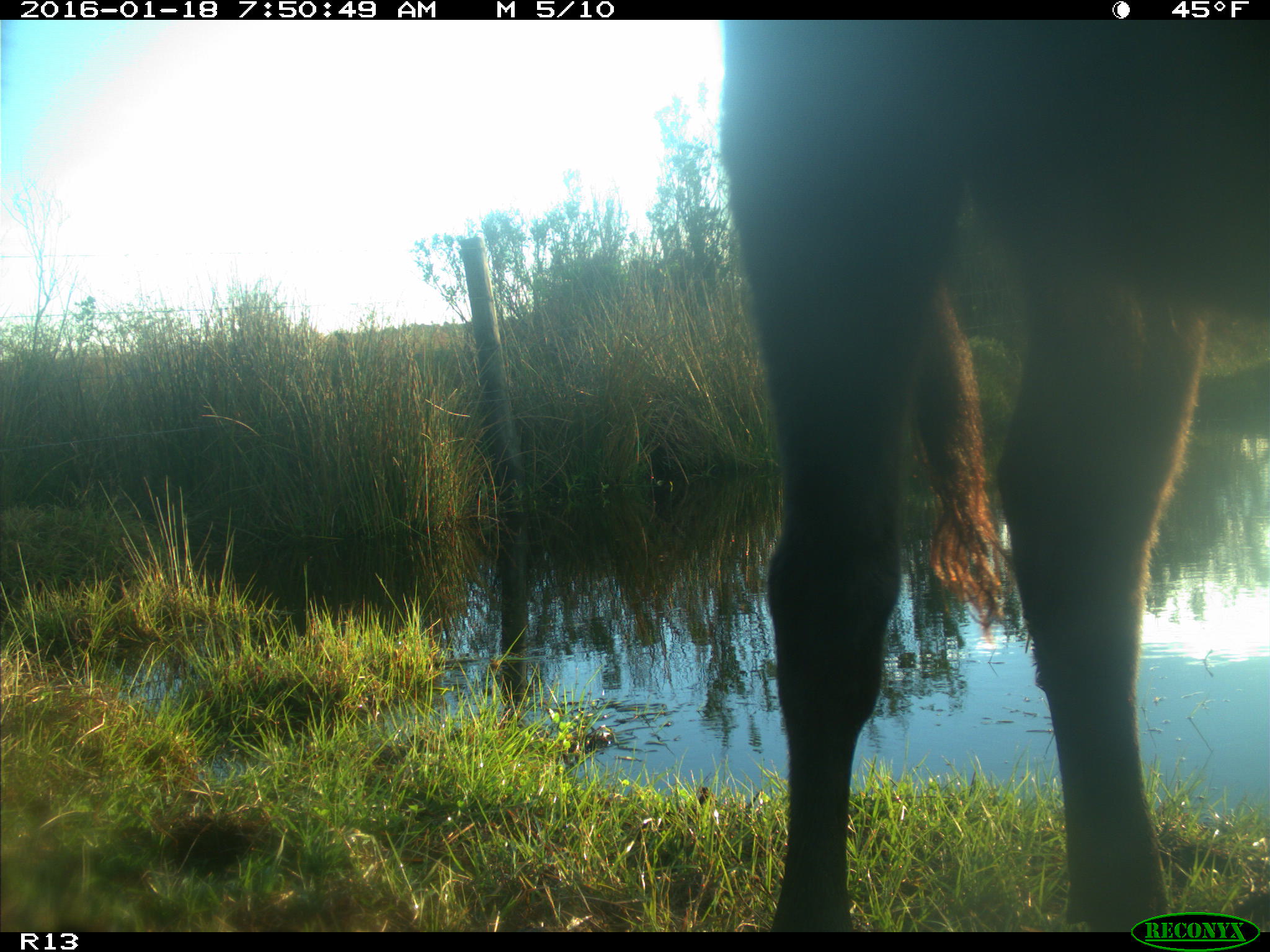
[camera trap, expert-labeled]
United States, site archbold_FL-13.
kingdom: Animalia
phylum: Chordata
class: Mammalia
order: Artiodactyla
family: Bovidae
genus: Bos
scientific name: Bos taurus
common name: domestic cow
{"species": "Bos taurus (domestic cow)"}